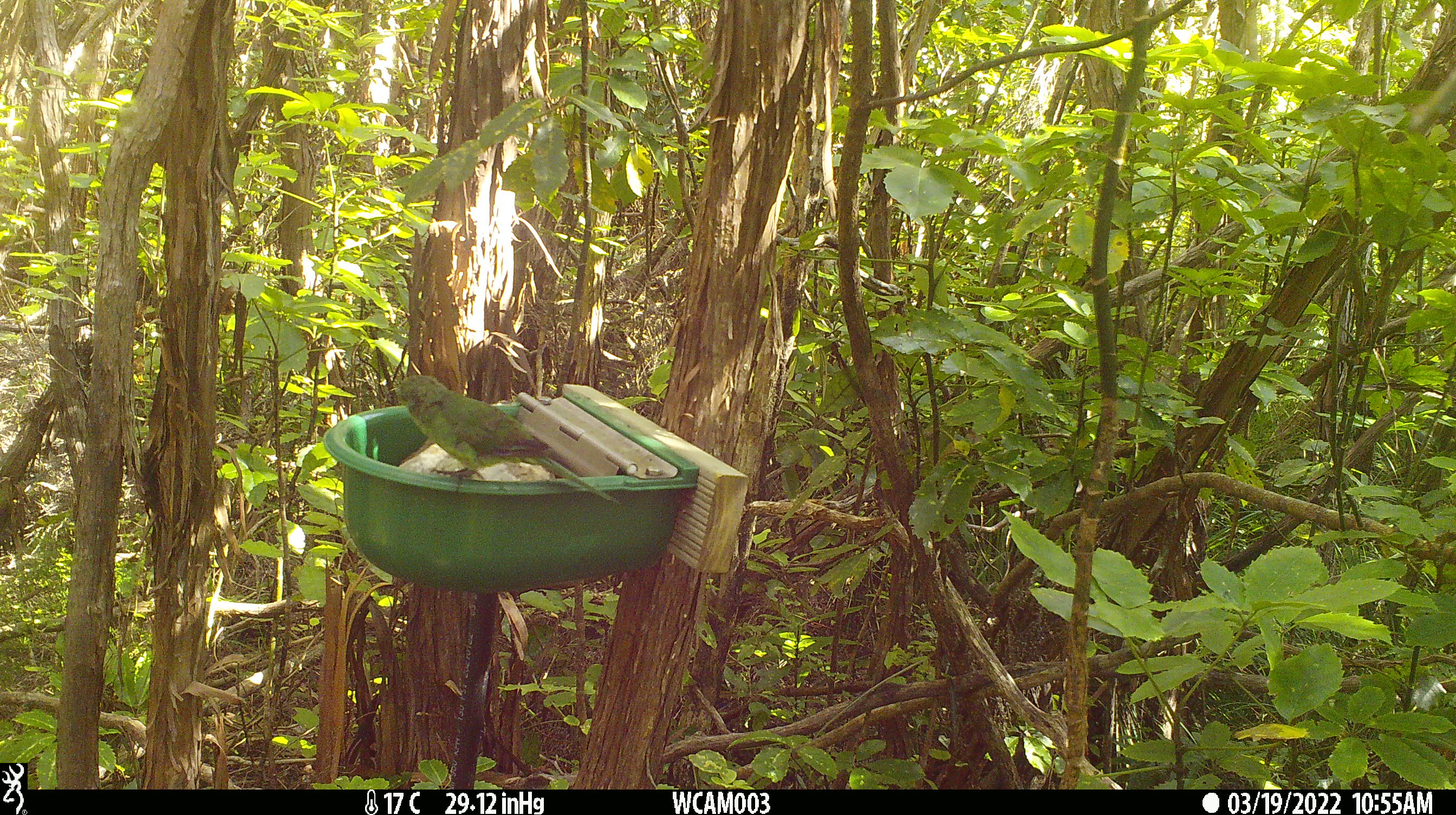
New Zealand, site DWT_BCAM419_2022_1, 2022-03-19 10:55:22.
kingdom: Animalia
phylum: Chordata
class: Aves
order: Psittaciformes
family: Psittaculidae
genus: Cyanoramphus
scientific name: Cyanoramphus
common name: parakeet